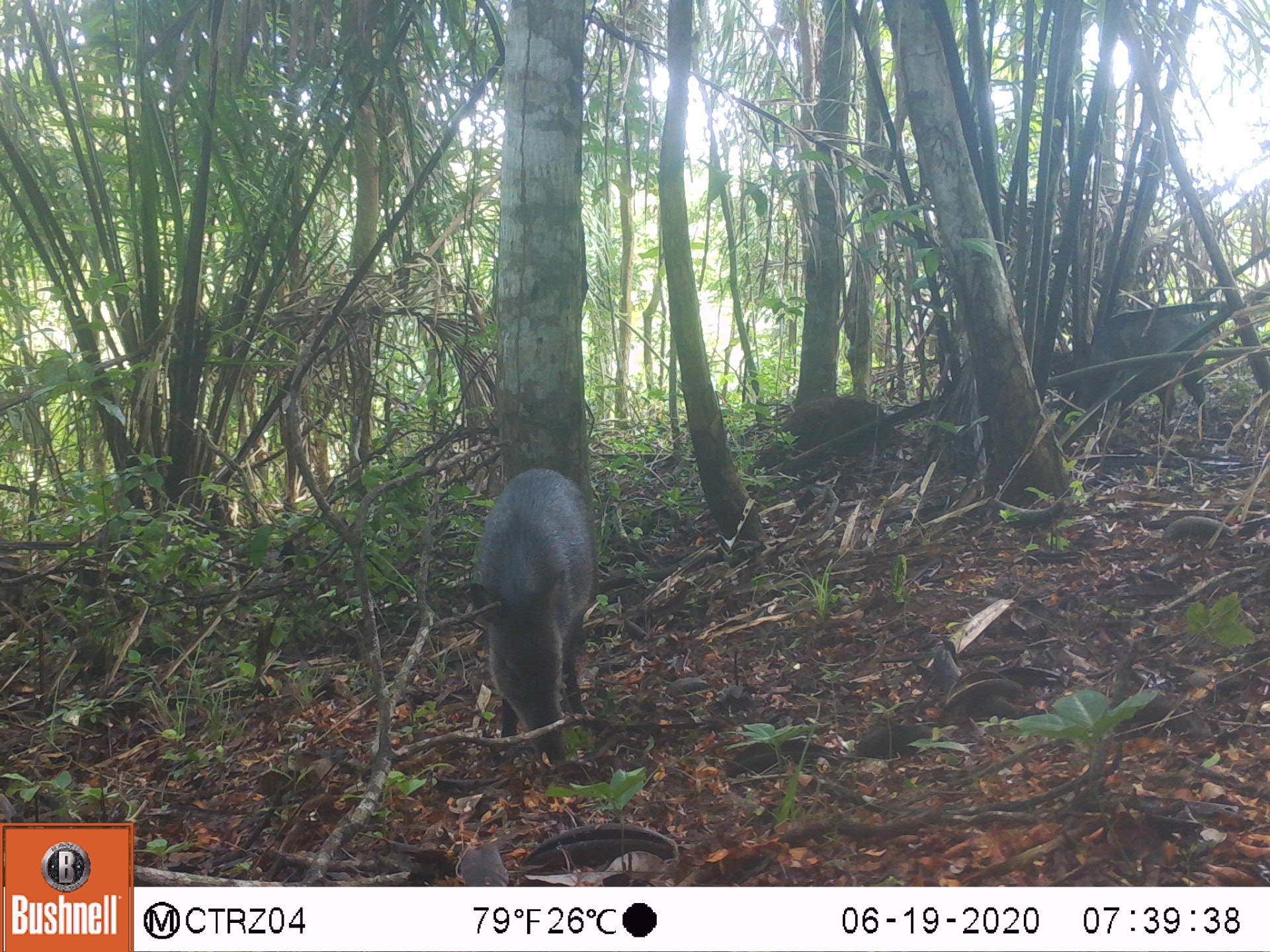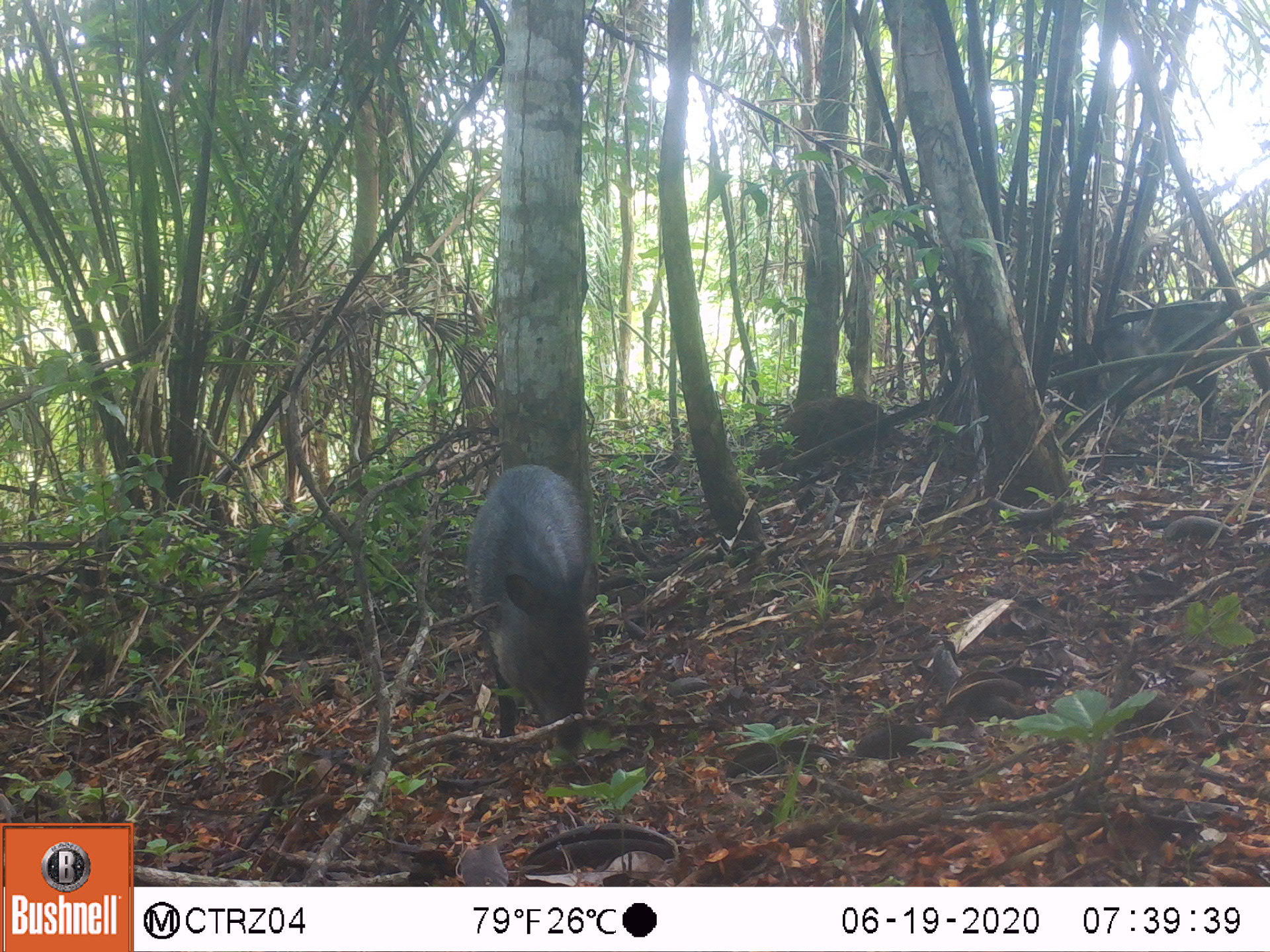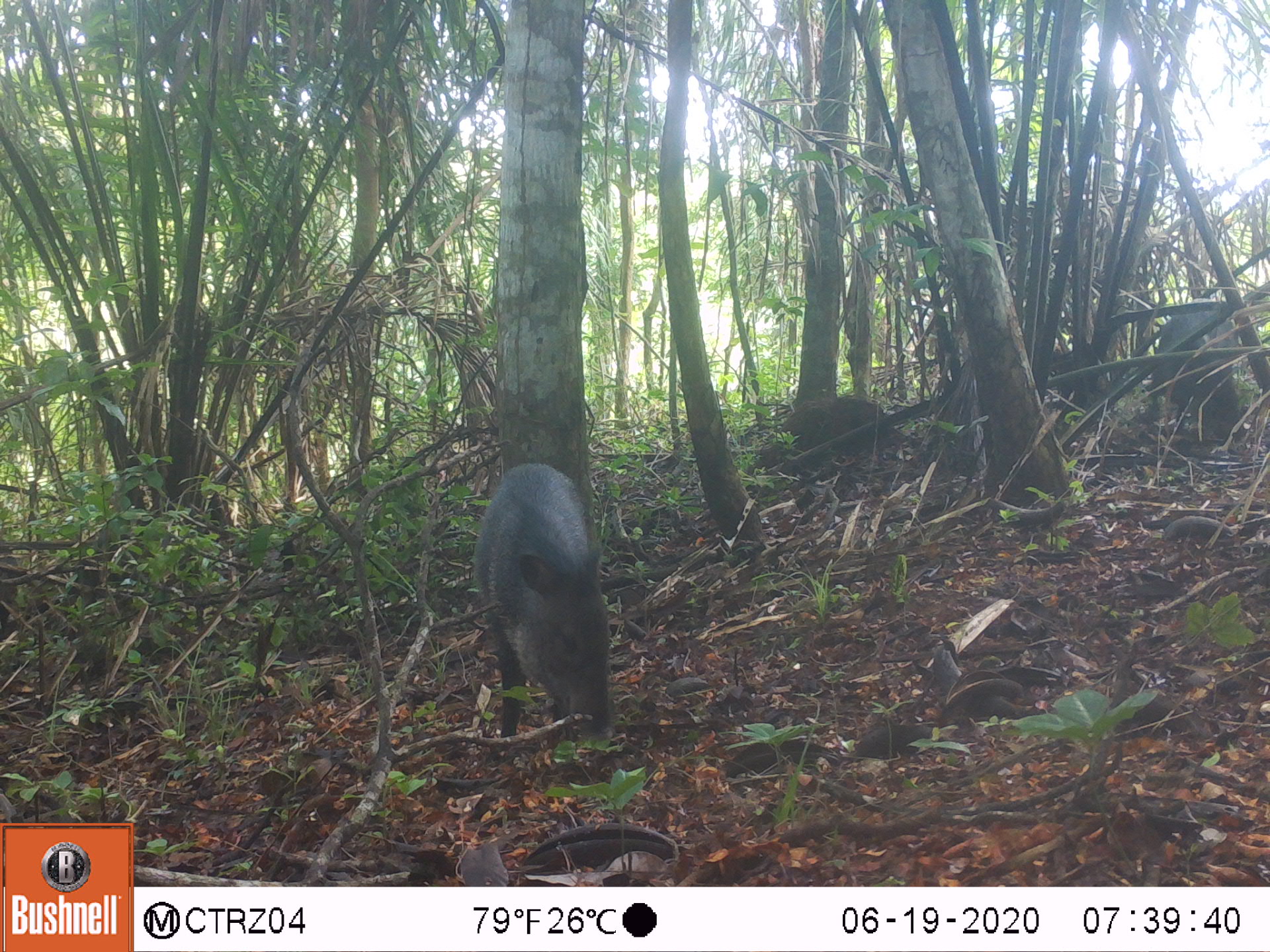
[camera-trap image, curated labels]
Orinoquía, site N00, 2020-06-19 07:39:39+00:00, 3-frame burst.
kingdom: Animalia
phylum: Chordata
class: Mammalia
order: Artiodactyla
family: Tayassuidae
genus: Pecari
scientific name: Pecari tajacu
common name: collared peccary